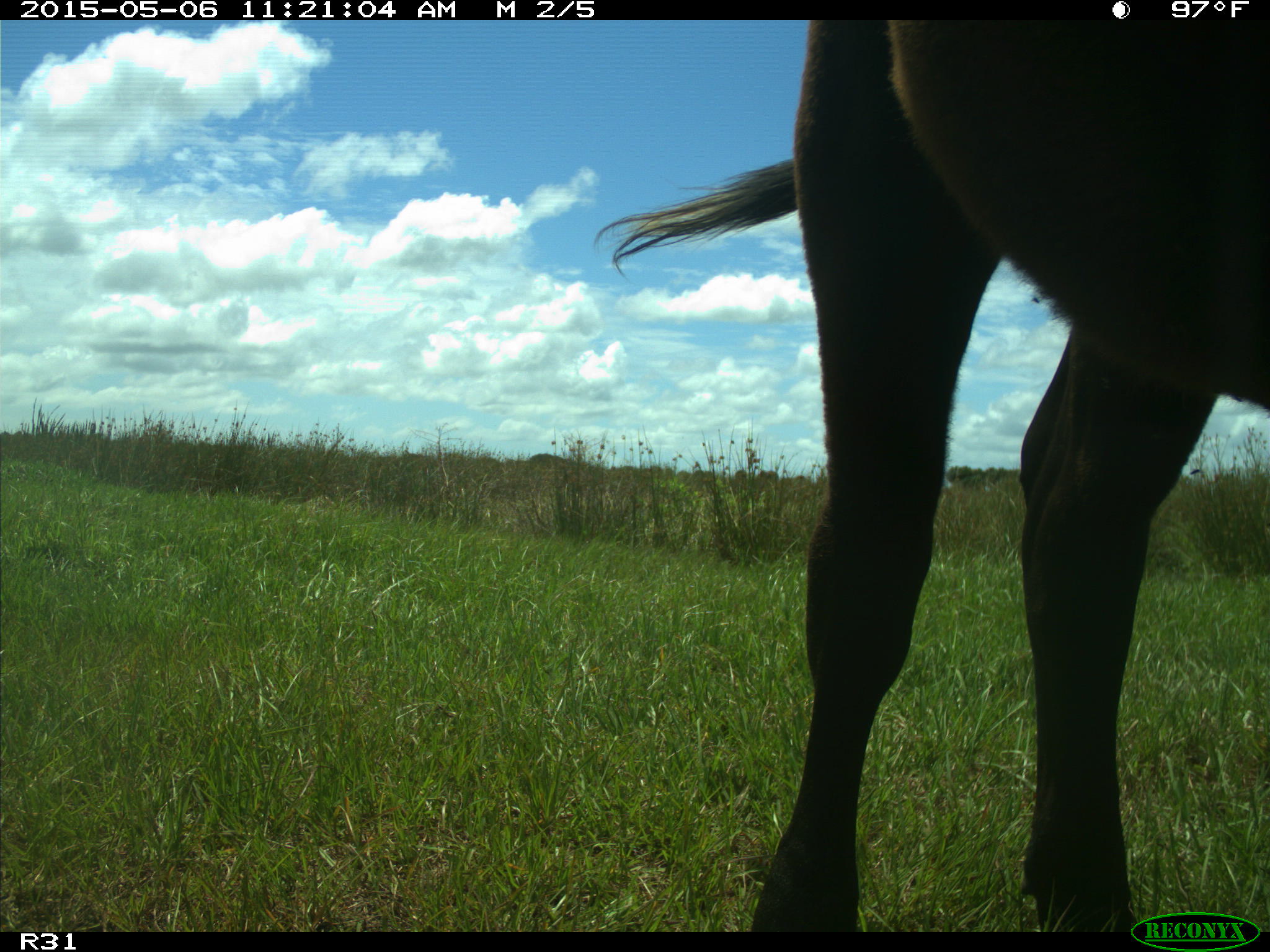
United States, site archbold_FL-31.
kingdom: Animalia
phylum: Chordata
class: Mammalia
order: Artiodactyla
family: Bovidae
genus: Bos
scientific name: Bos taurus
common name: domestic cow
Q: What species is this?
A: Bos taurus (domestic cow).